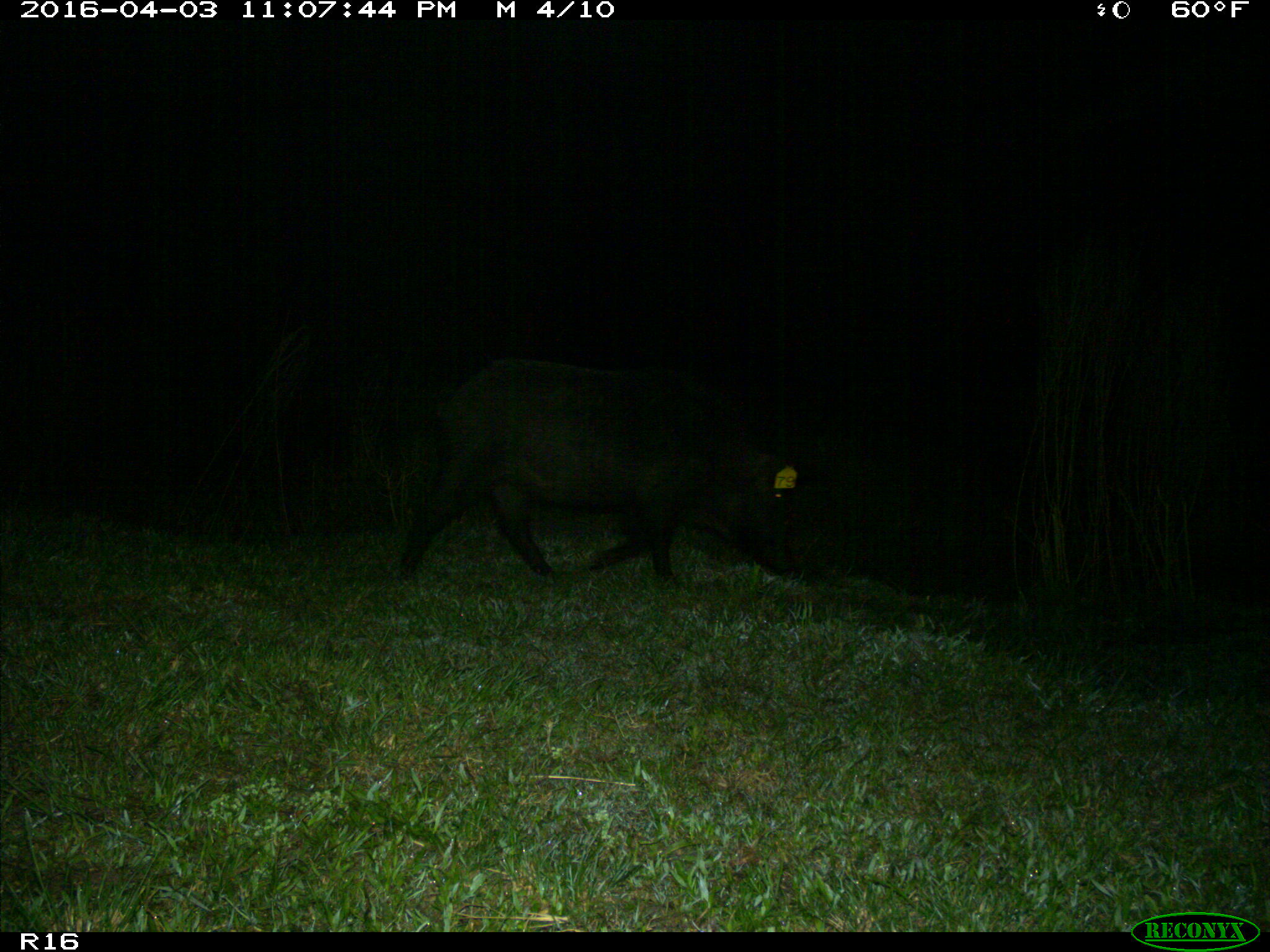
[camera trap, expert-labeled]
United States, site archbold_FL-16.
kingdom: Animalia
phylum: Chordata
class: Mammalia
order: Artiodactyla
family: Suidae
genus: Sus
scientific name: Sus scrofa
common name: wild boar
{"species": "Sus scrofa (wild boar)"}